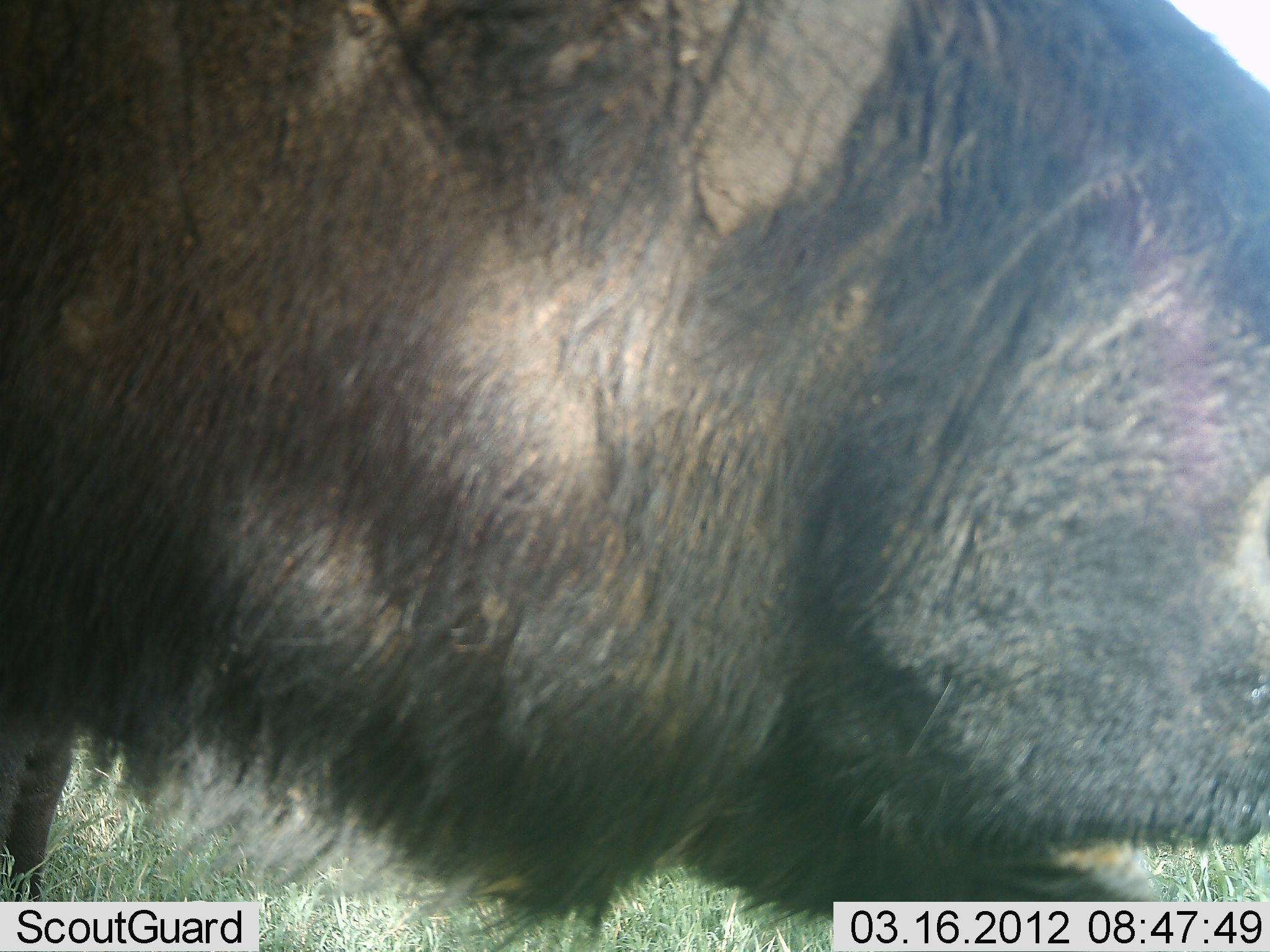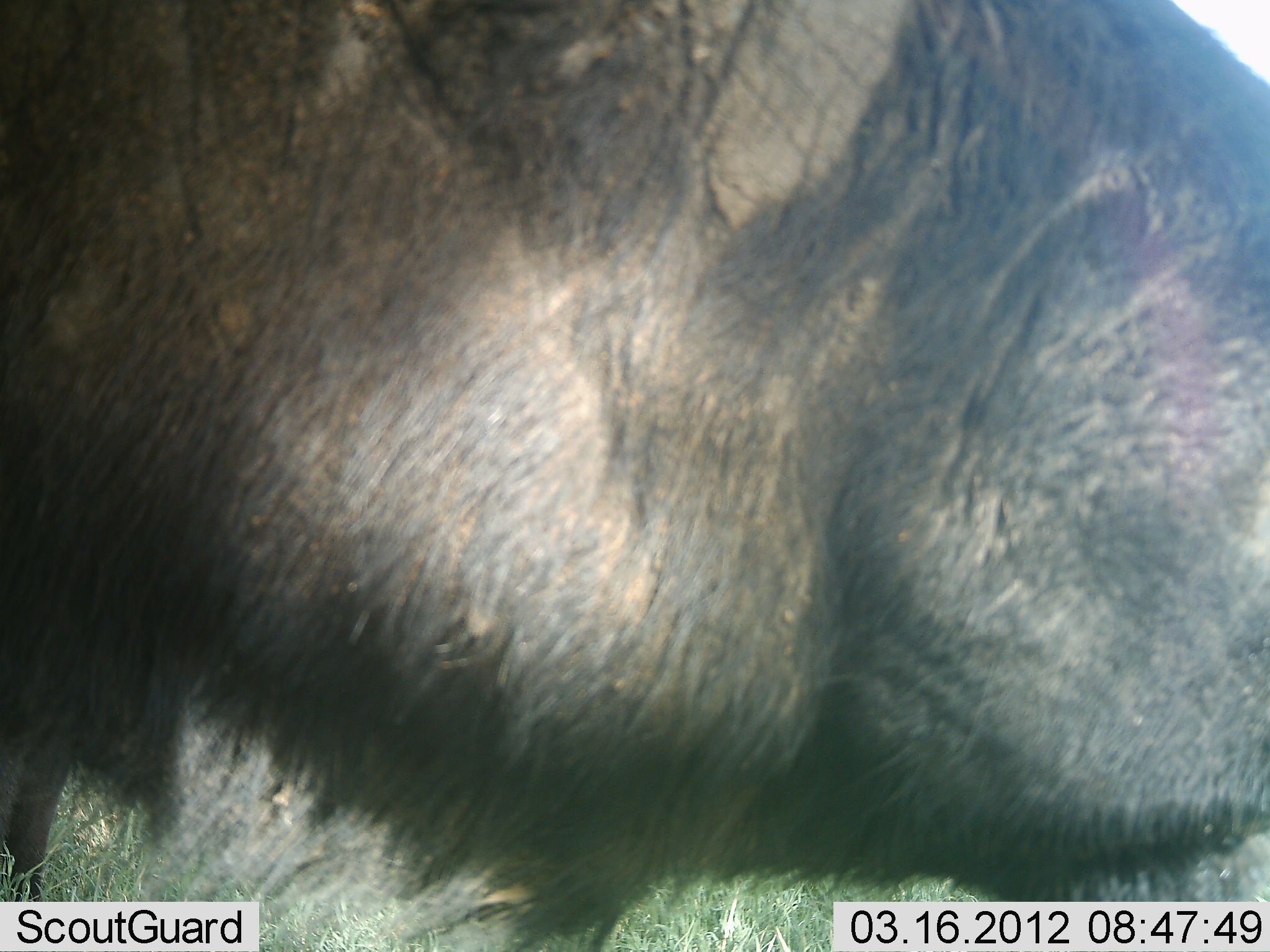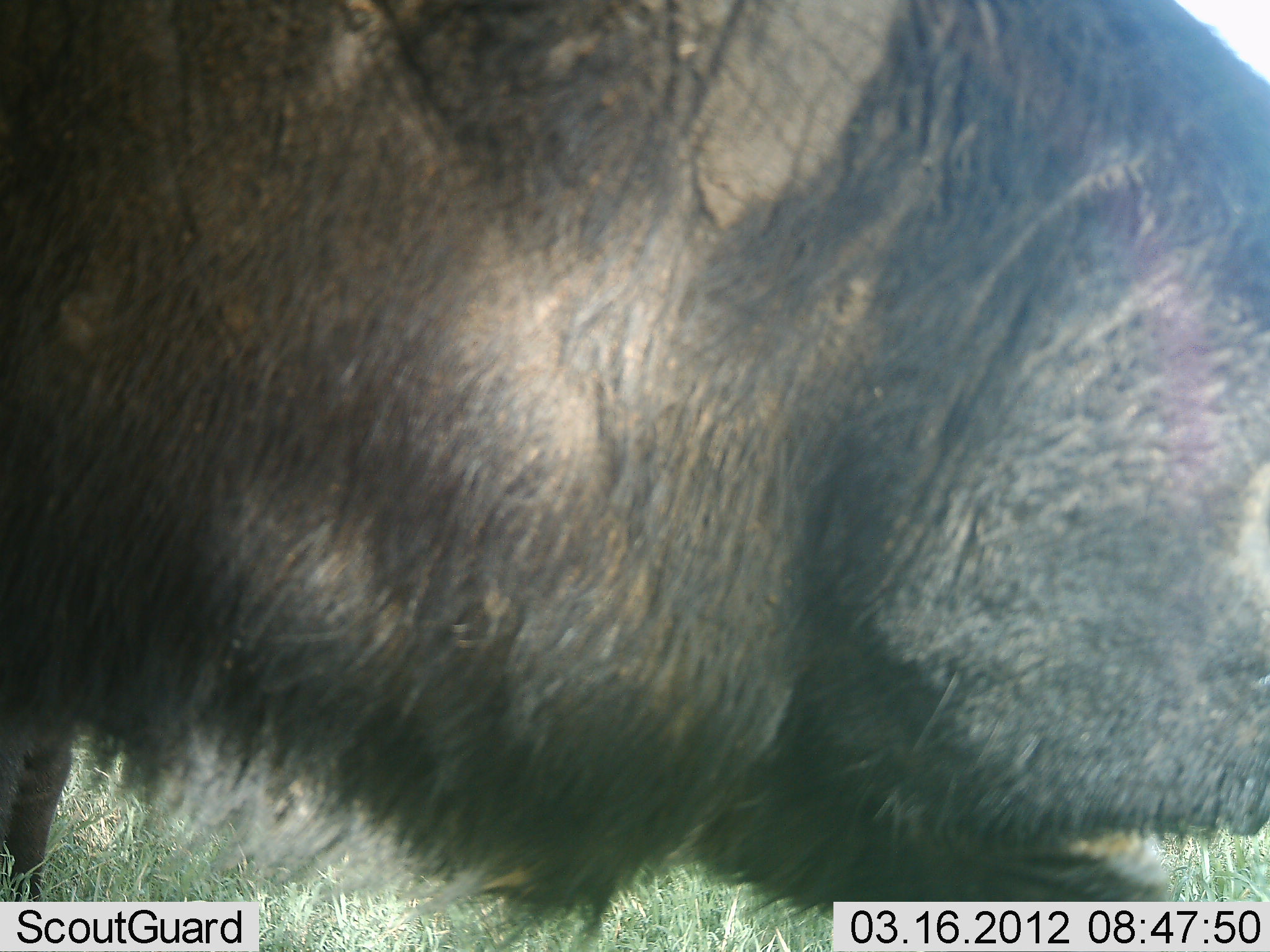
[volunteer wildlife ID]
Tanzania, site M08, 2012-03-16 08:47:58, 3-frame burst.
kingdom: Animalia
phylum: Chordata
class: Mammalia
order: Artiodactyla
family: Bovidae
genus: Syncerus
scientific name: Syncerus caffer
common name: cape buffalo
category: buffalo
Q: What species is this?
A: Buffalo (cape buffalo) (Syncerus caffer).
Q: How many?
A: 1.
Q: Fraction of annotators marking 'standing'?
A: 67%.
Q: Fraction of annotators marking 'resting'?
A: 8%.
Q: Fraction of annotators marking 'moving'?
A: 0%.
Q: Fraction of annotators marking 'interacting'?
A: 0%.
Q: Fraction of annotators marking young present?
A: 0%.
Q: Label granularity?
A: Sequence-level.